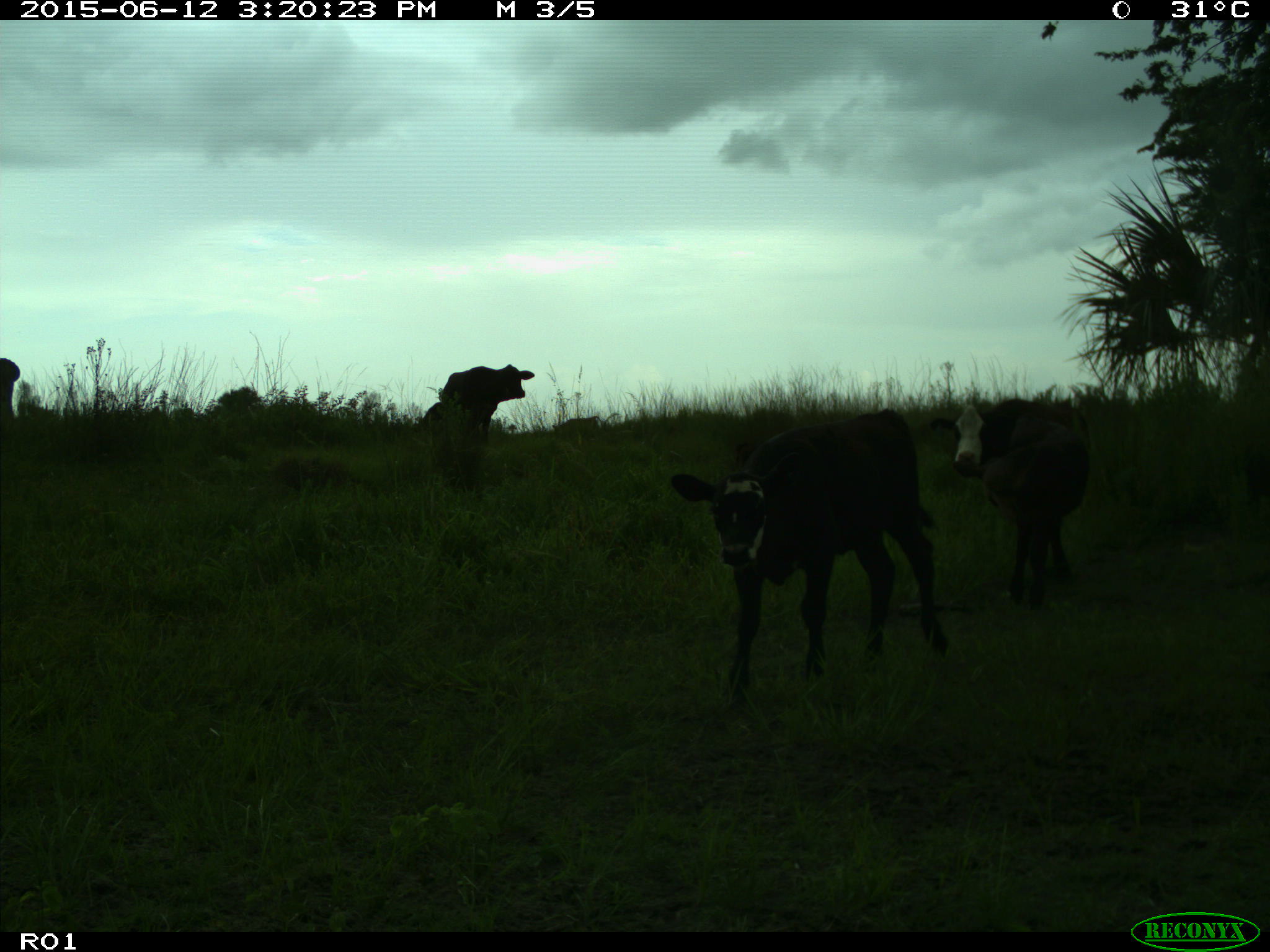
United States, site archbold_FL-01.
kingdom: Animalia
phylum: Chordata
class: Mammalia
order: Artiodactyla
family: Bovidae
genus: Bos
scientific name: Bos taurus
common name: domestic cow